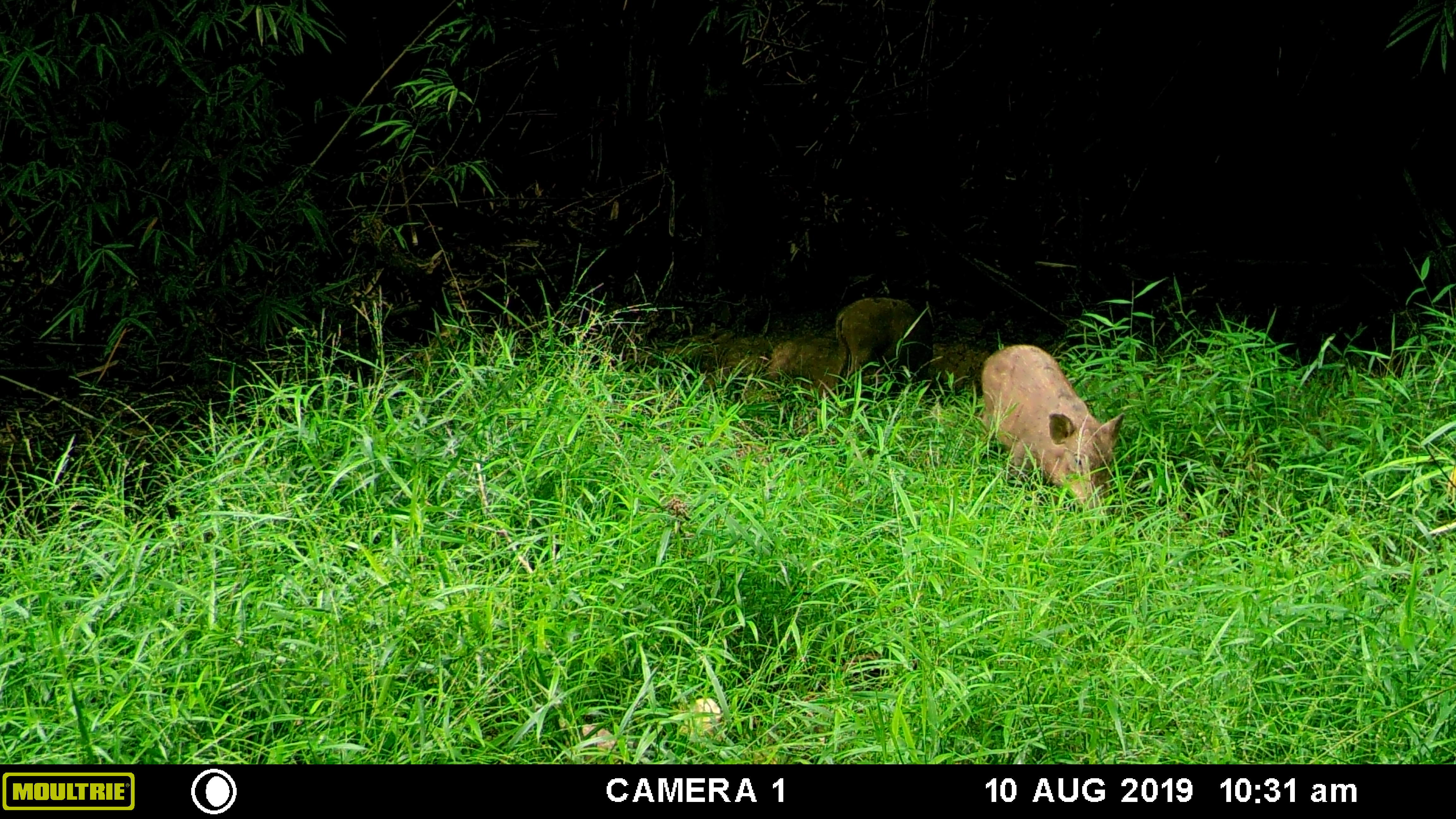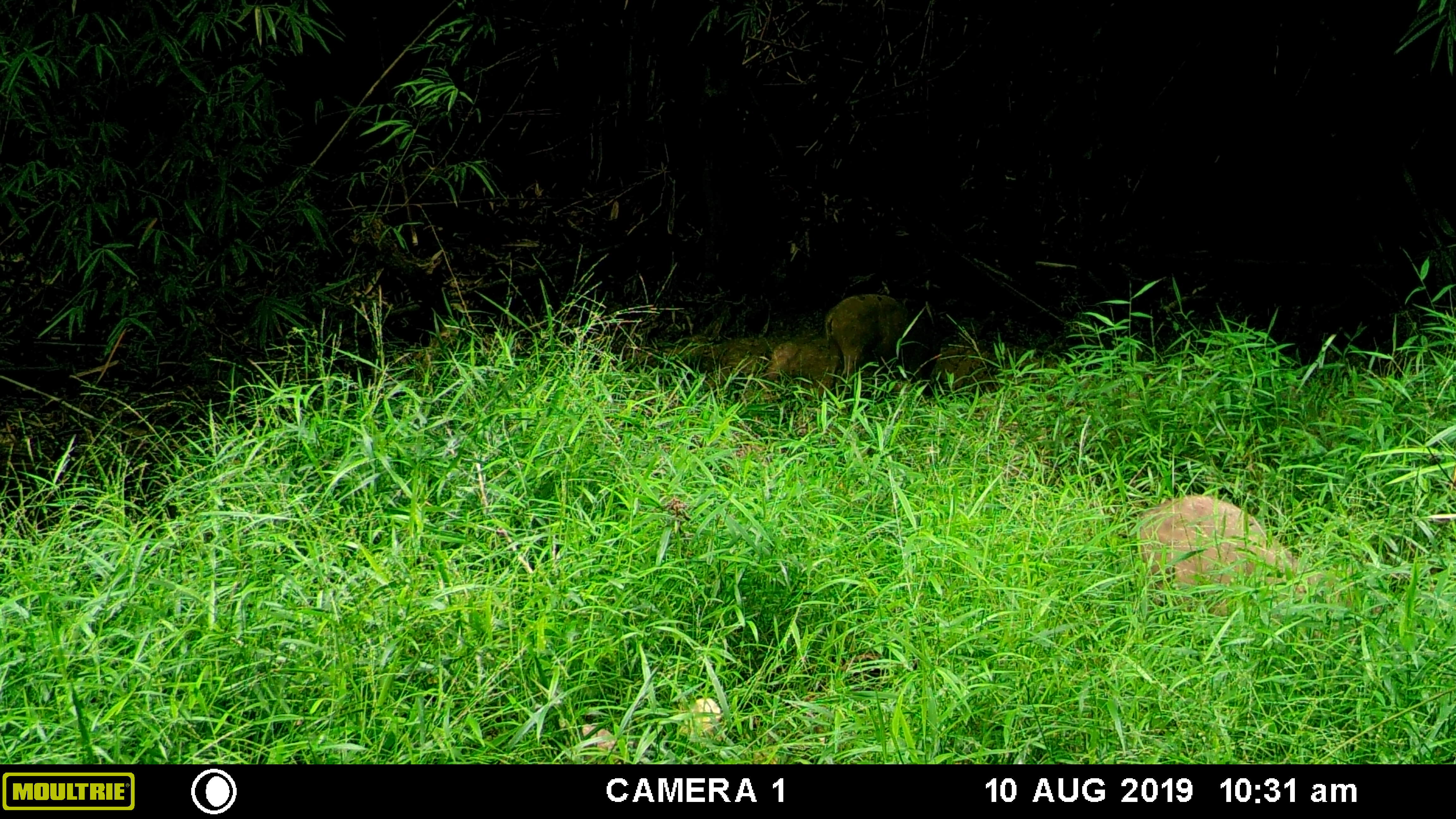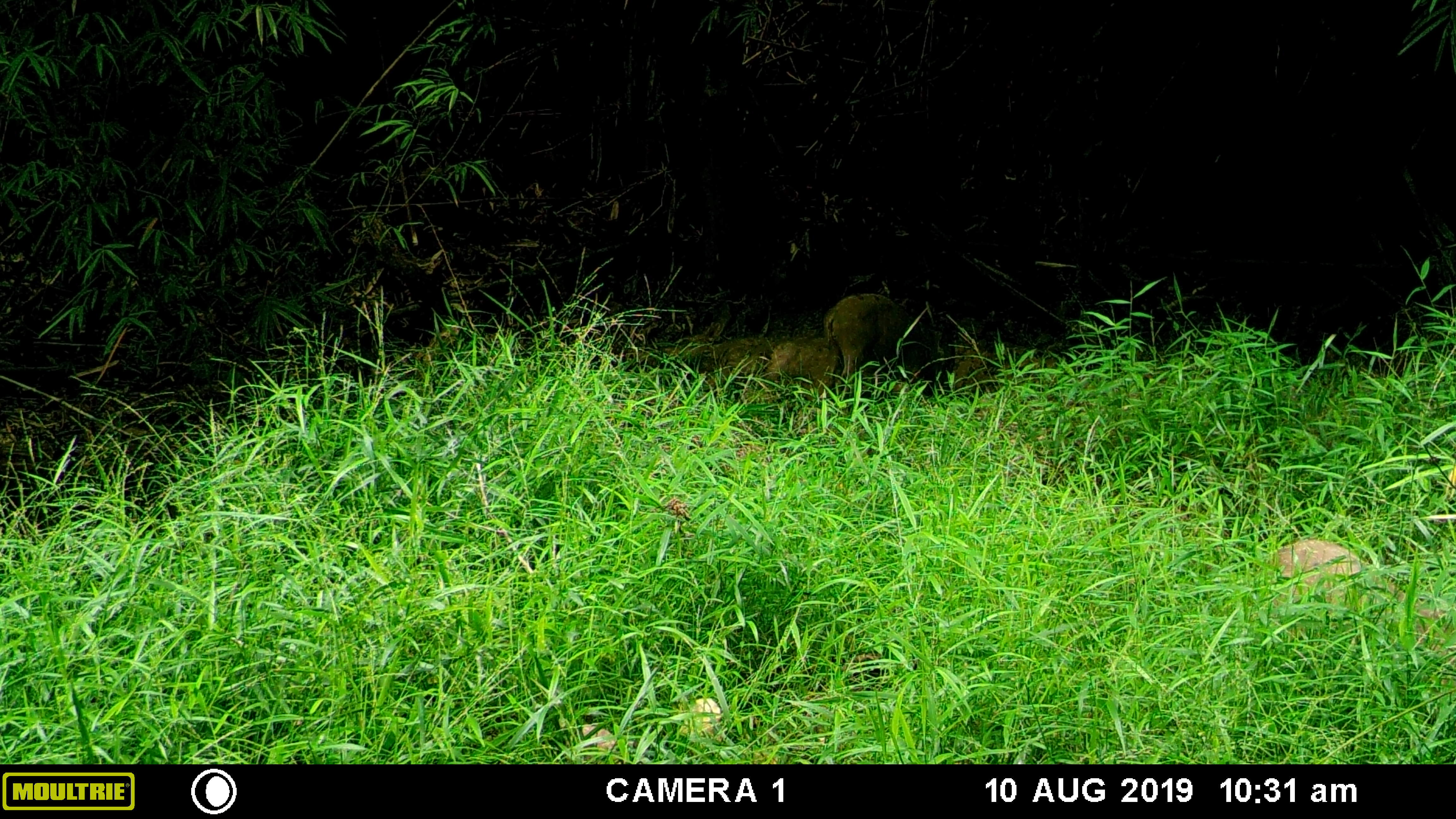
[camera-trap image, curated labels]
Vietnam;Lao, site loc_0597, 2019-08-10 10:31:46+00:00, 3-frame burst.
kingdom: Animalia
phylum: Chordata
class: Mammalia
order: Artiodactyla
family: Suidae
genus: Sus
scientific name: Sus scrofa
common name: eurasian wild pig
Eurasian wild pig (Sus scrofa). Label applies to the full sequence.